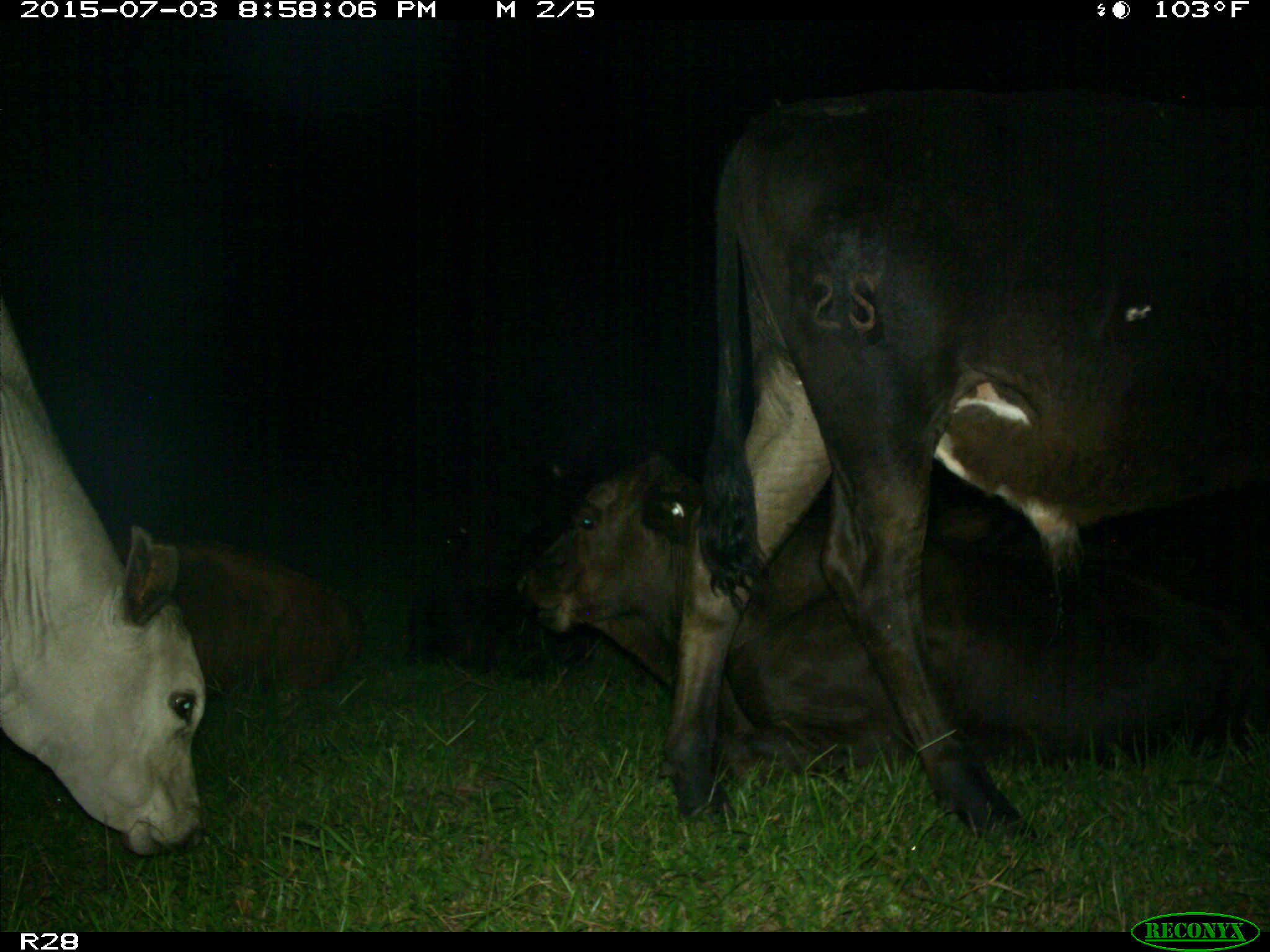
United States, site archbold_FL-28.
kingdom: Animalia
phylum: Chordata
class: Mammalia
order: Artiodactyla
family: Bovidae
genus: Bos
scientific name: Bos taurus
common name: domestic cow